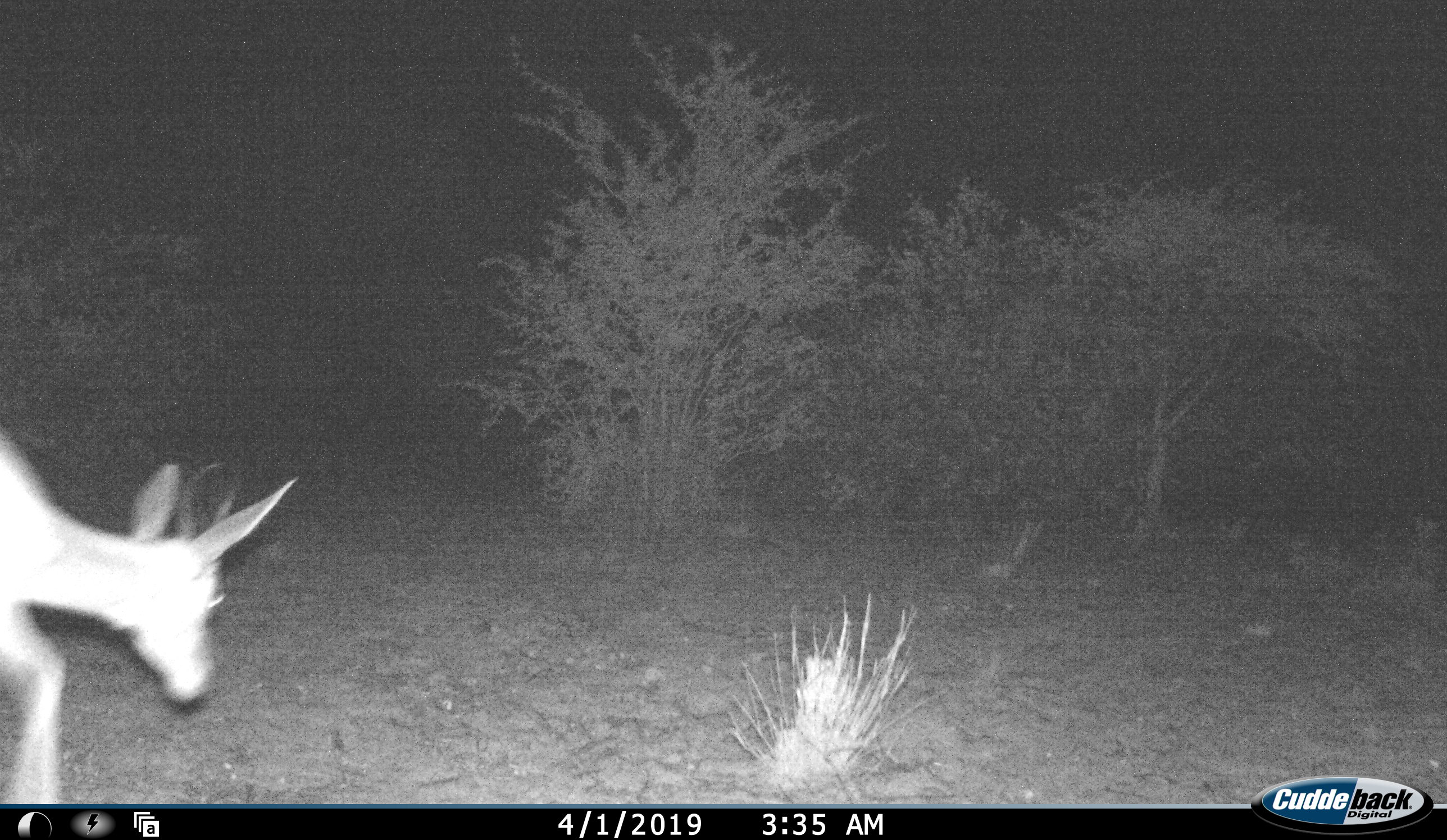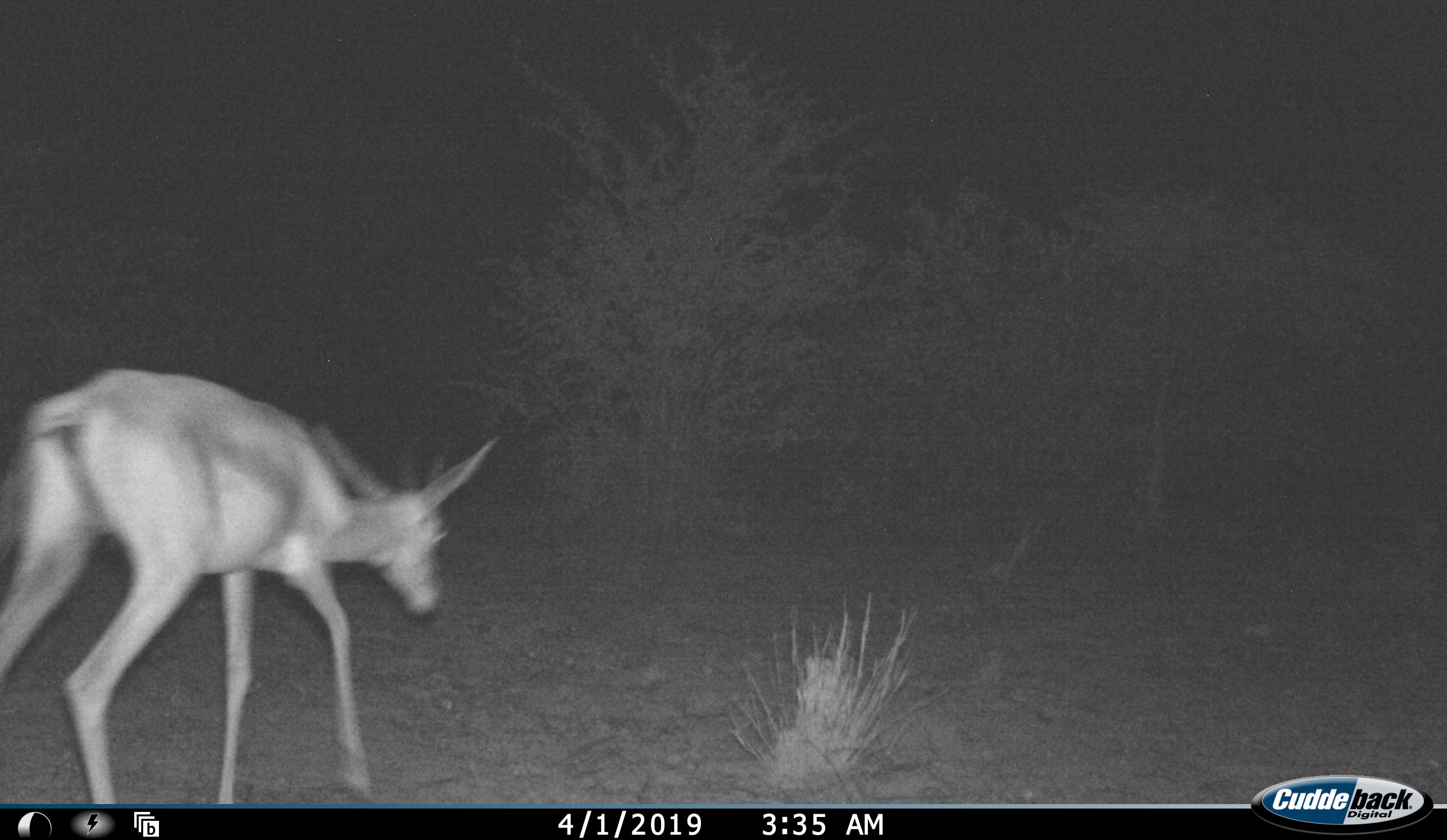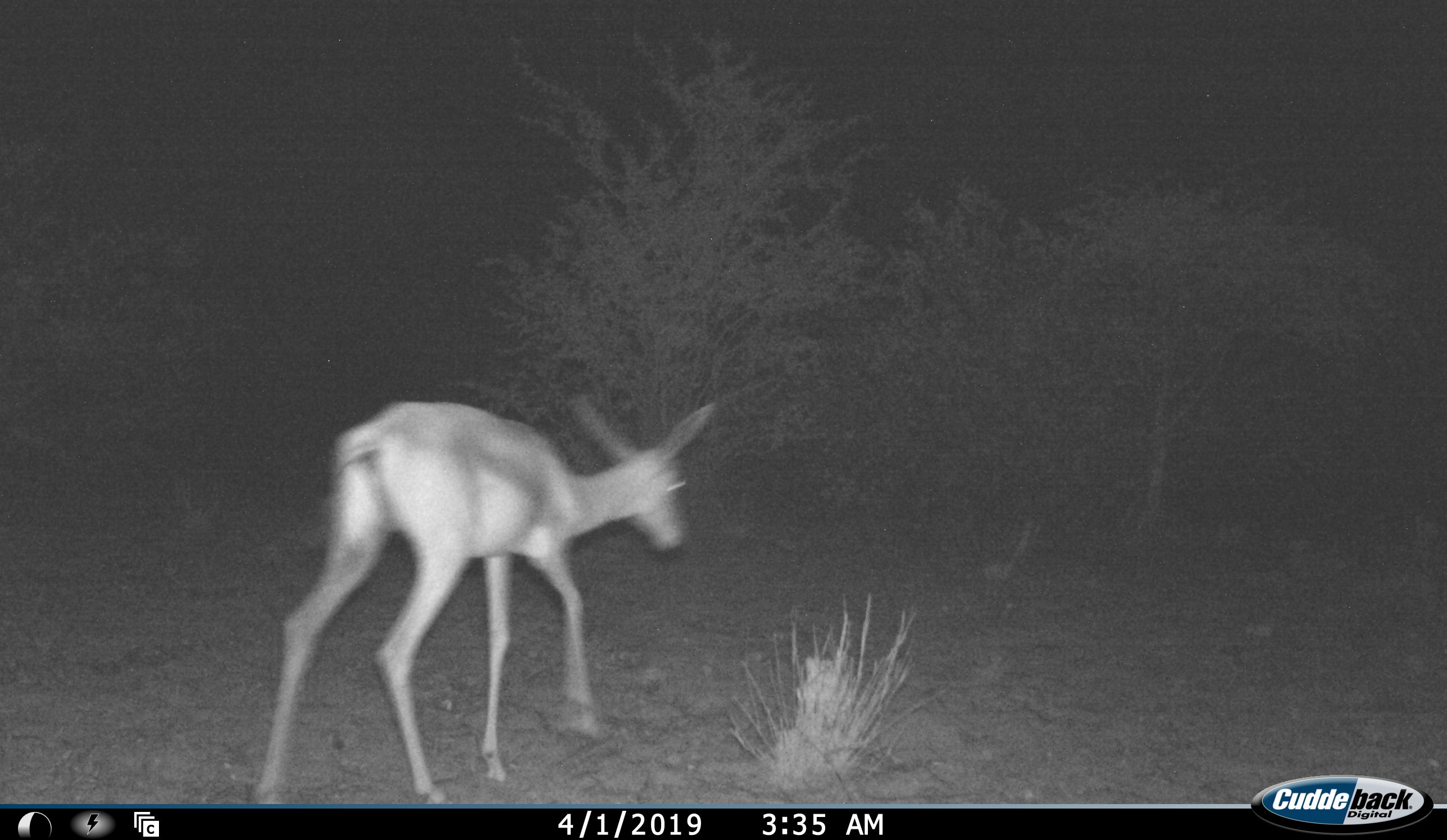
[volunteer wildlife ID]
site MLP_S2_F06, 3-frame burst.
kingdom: Animalia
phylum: Chordata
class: Mammalia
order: Artiodactyla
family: Bovidae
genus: Antidorcas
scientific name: Antidorcas marsupialis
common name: springbok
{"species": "springbok (Antidorcas marsupialis)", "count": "1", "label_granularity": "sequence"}